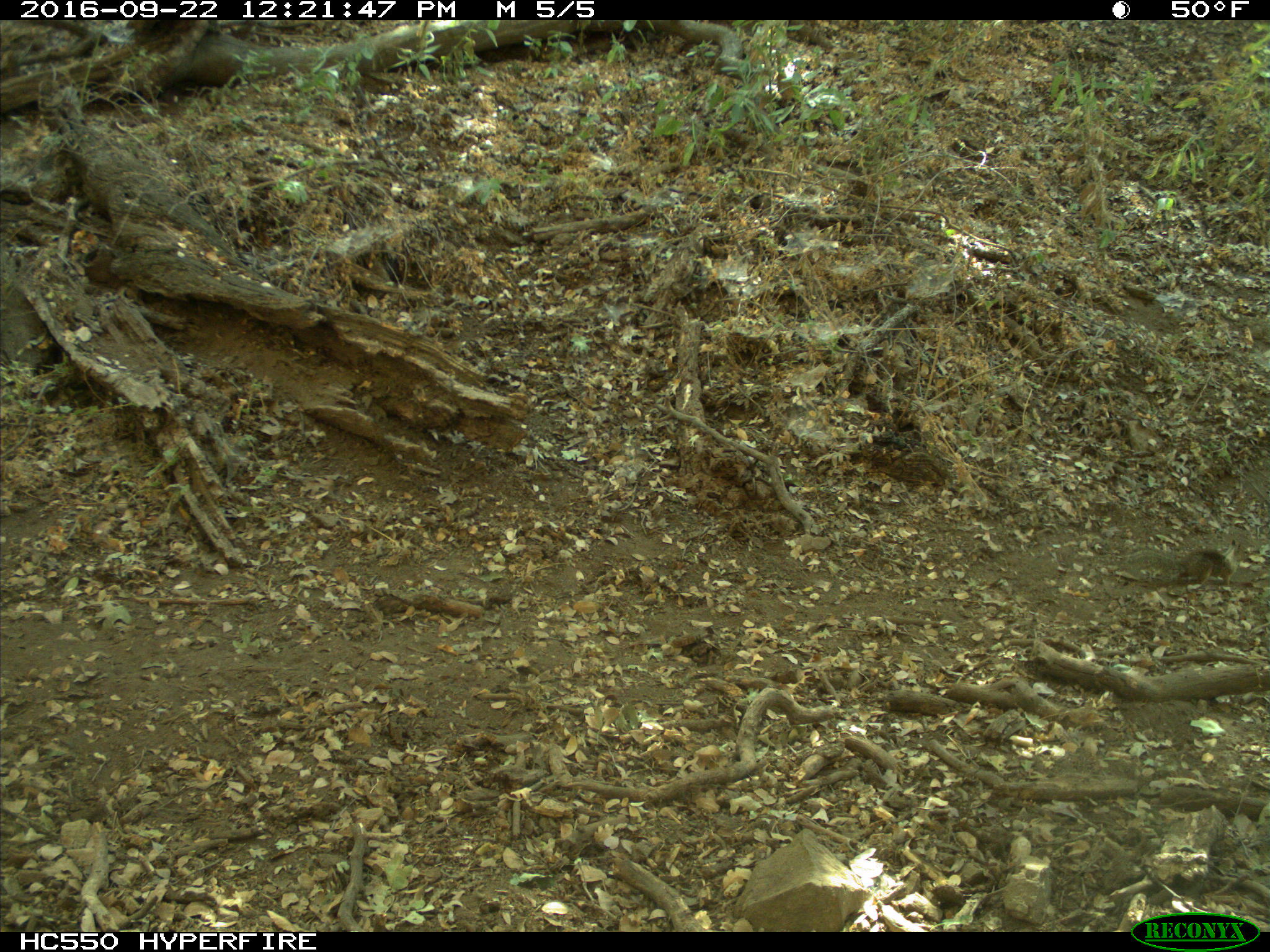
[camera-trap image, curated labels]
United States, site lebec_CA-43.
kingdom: Animalia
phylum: Chordata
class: Mammalia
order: Rodentia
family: Sciuridae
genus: Otospermophilus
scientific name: Otospermophilus beecheyi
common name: california ground squirrel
Otospermophilus beecheyi (california ground squirrel).